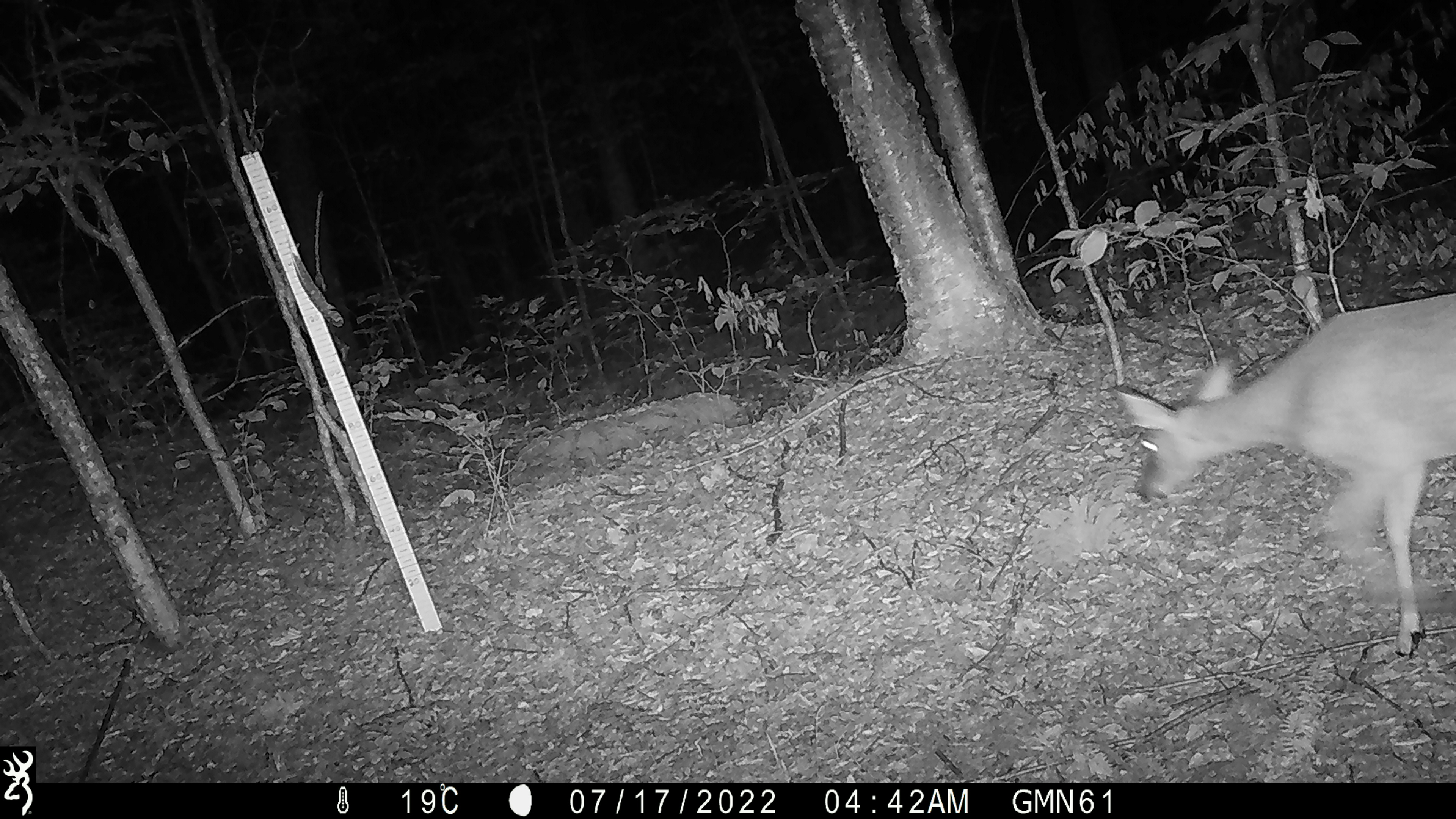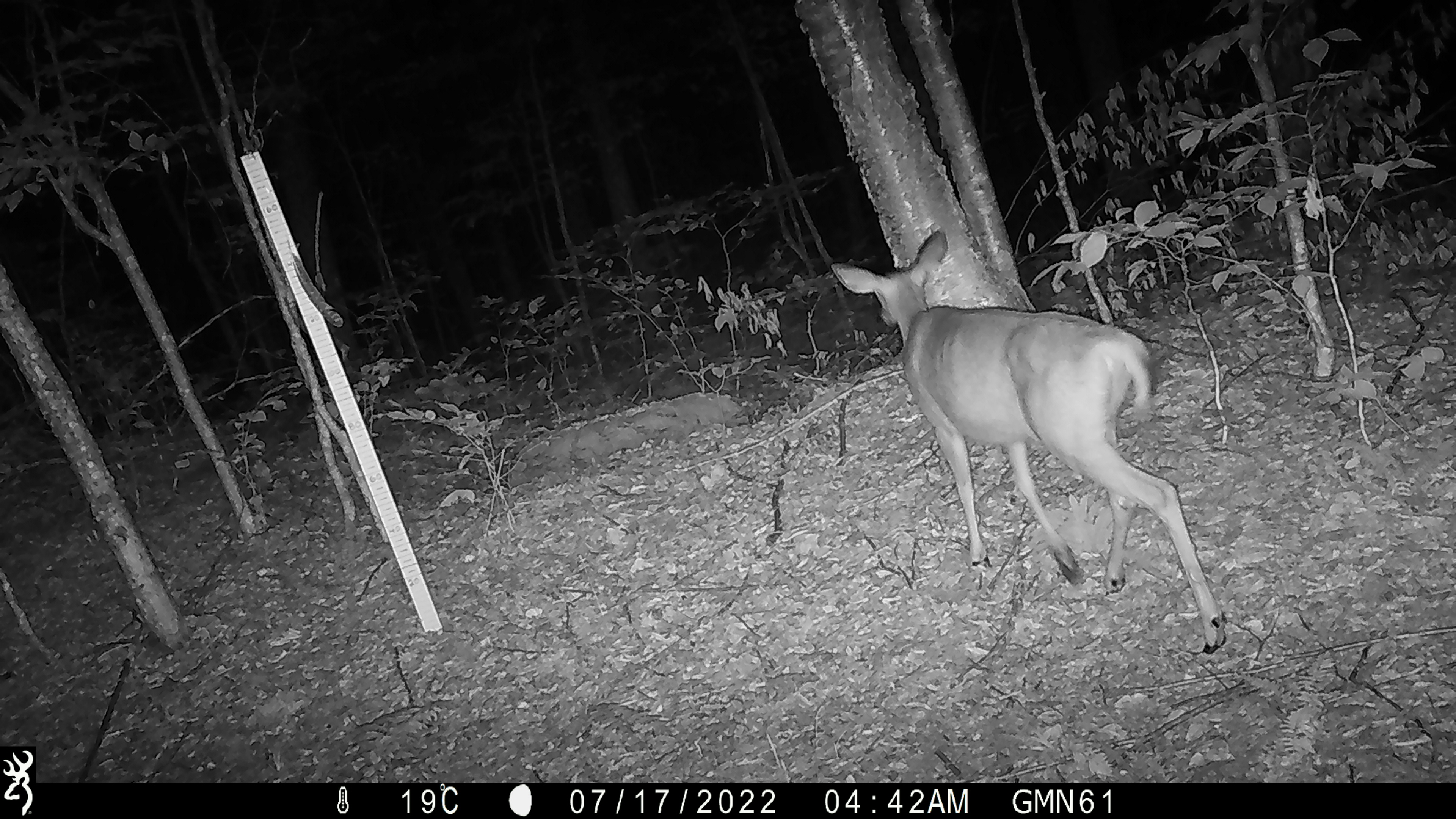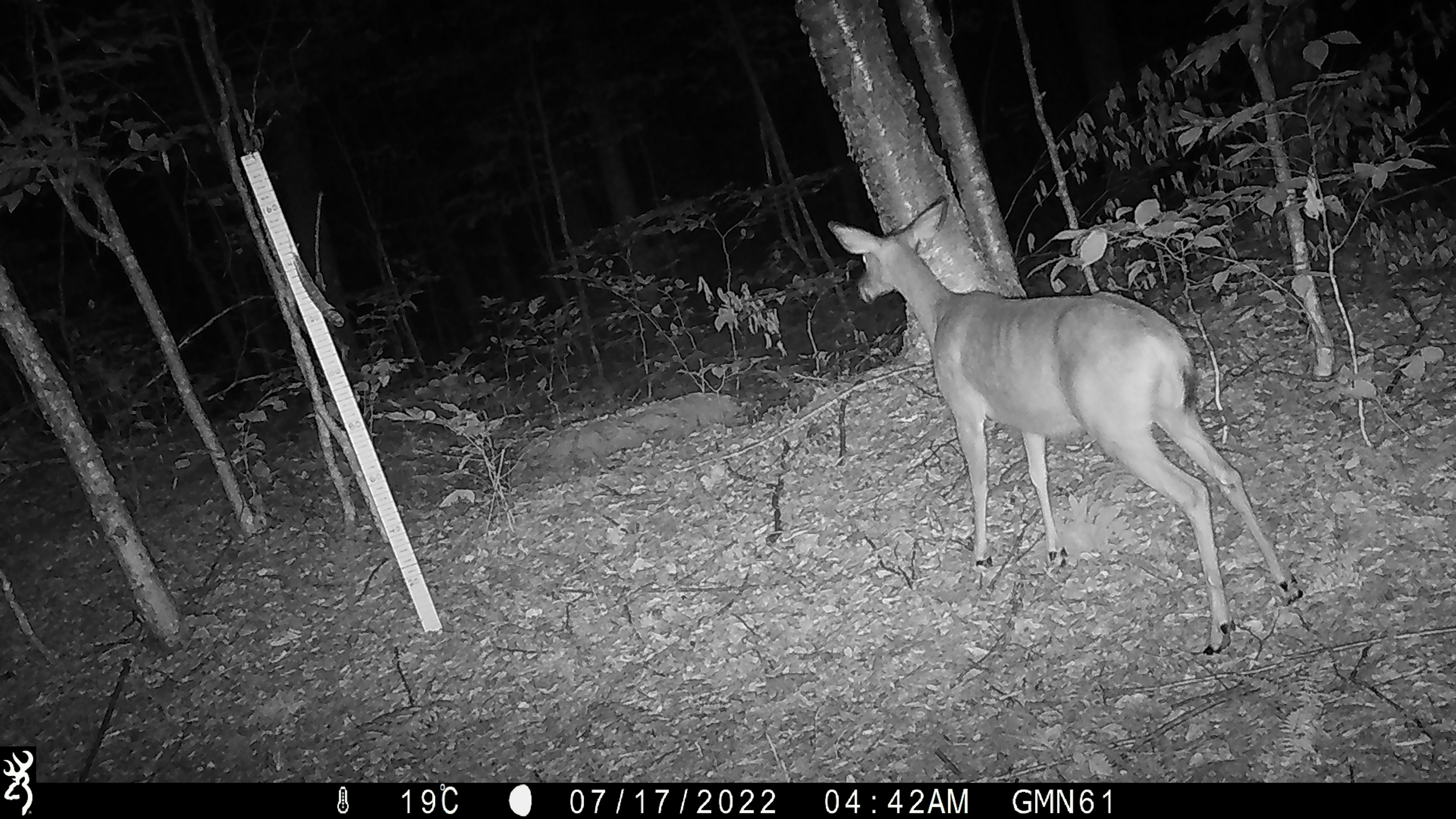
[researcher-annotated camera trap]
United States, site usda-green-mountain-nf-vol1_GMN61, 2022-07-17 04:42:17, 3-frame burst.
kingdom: Animalia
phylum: Chordata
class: Mammalia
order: Artiodactyla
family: Cervidae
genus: Odocoileus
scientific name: Odocoileus virginianus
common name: white-tailed deer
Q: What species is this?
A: White-tailed deer (Odocoileus virginianus).